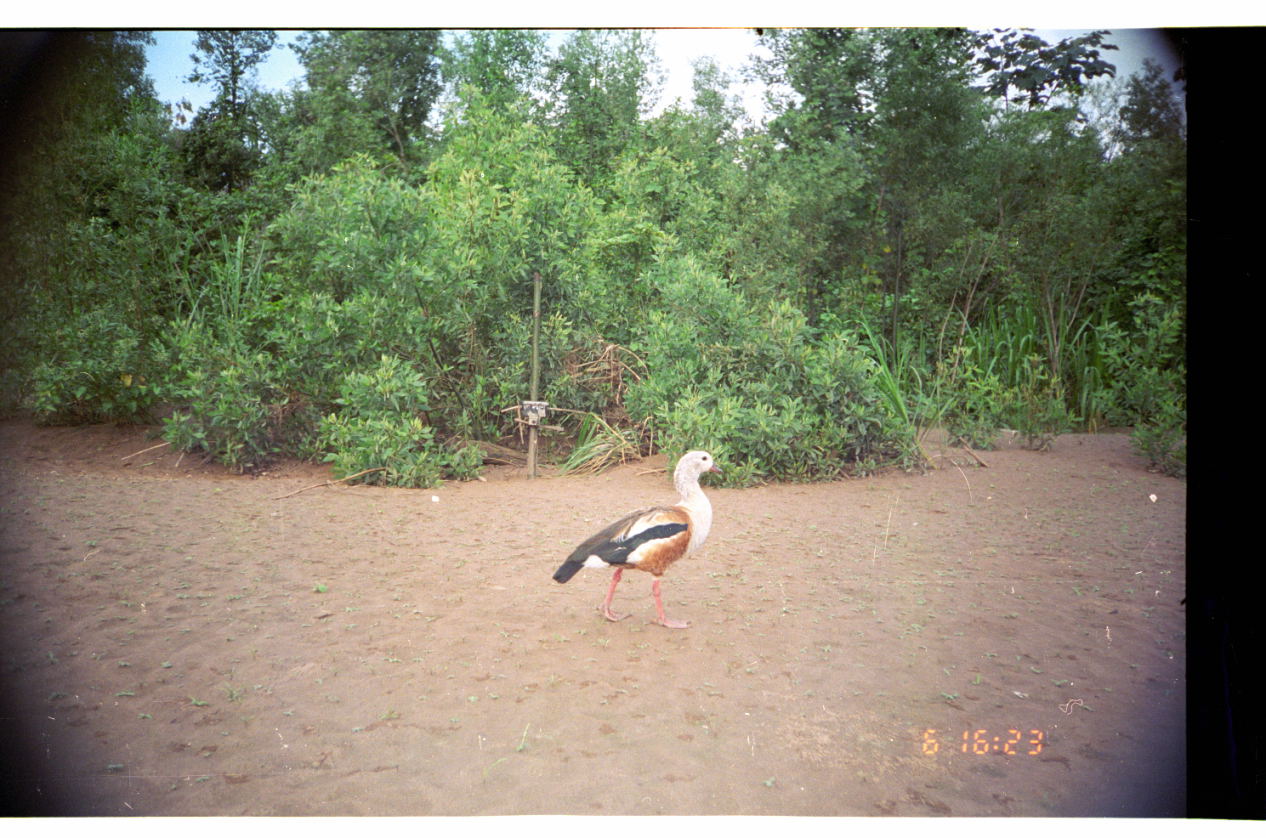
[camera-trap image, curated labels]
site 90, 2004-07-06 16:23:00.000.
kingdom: Animalia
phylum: Chordata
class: Aves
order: Anseriformes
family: Anatidae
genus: Oressochen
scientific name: Oressochen jubatus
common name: orinoco goose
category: neochen jubata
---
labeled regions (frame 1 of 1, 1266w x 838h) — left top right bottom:
neochen jubata: 554 447 724 631